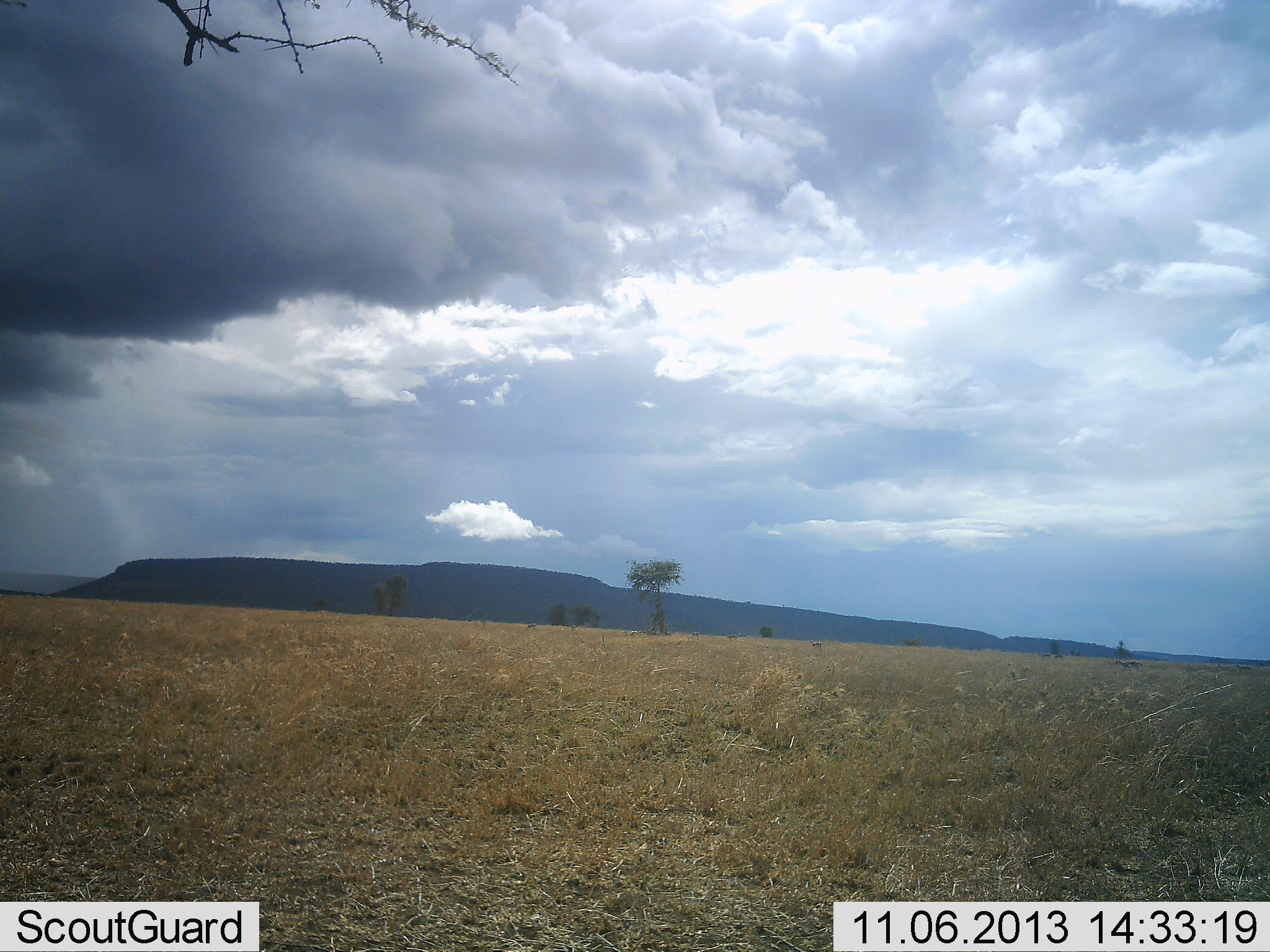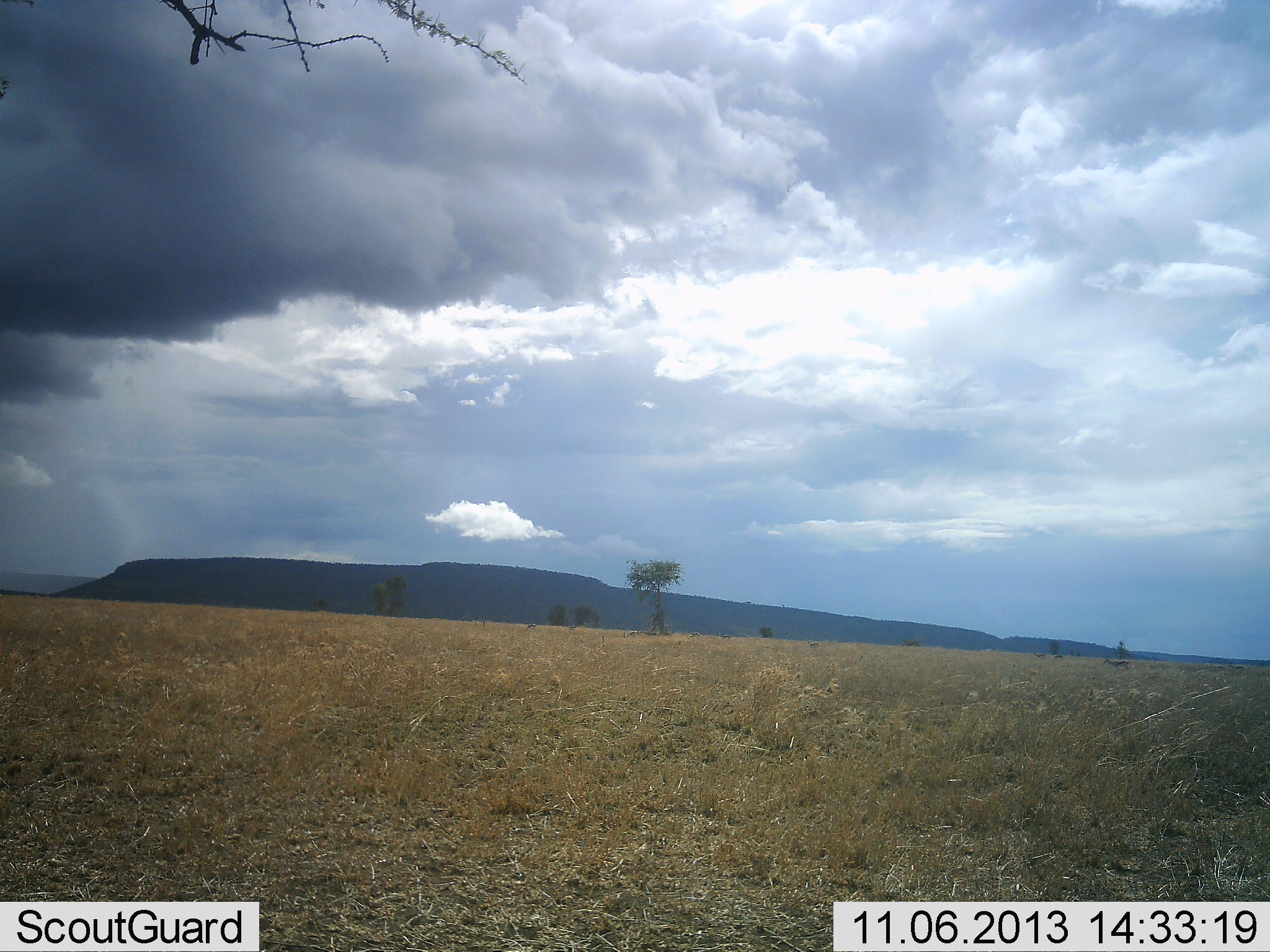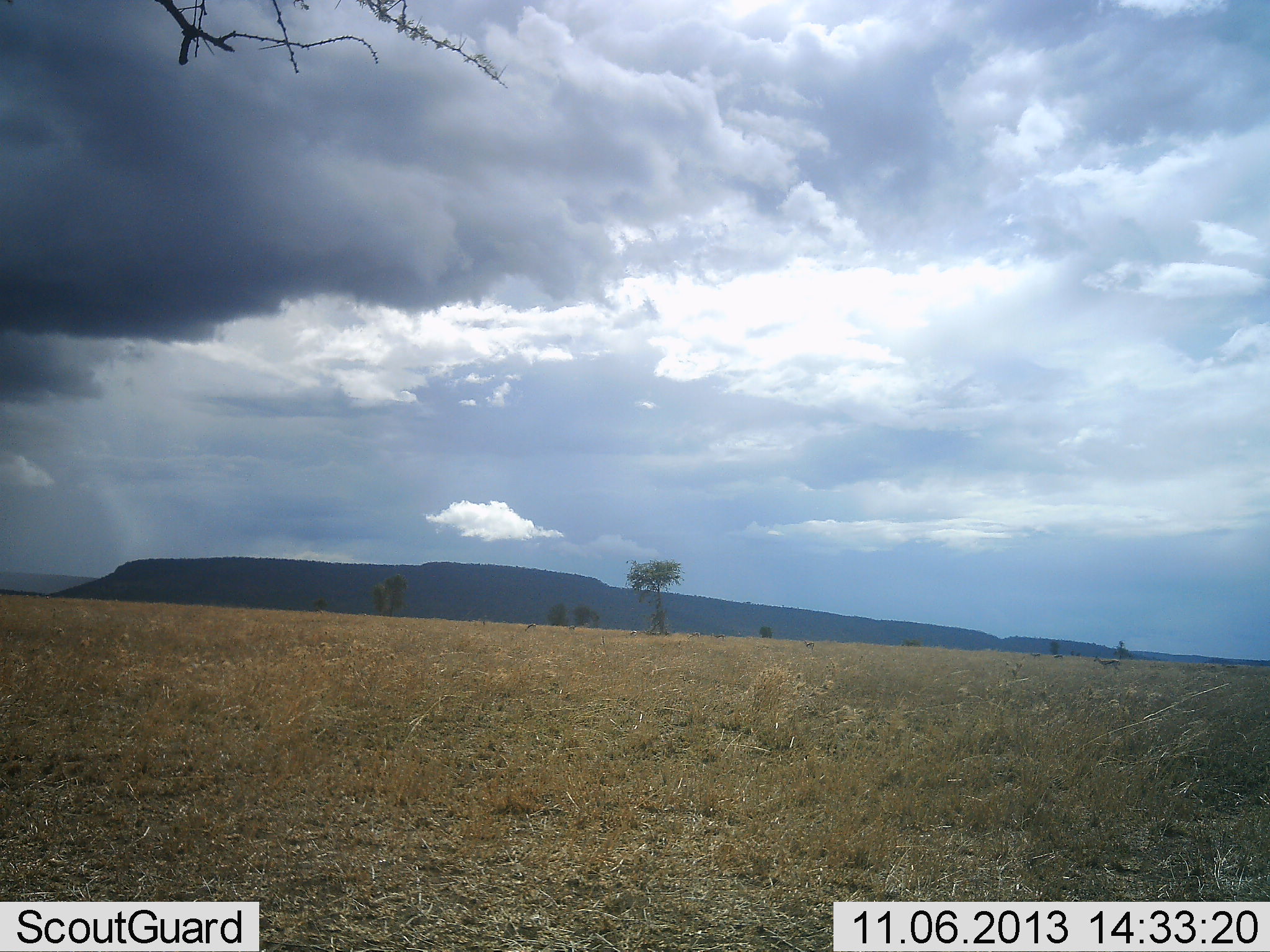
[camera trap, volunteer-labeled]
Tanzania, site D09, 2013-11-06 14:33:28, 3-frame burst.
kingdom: Animalia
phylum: Chordata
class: Mammalia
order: Artiodactyla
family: Bovidae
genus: Eudorcas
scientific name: Eudorcas thomsonii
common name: thomson's gazelle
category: gazellethomsons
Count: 1.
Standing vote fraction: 0%.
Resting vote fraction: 0%.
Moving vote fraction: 100%.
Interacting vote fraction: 0%.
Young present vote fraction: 0%.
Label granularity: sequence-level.